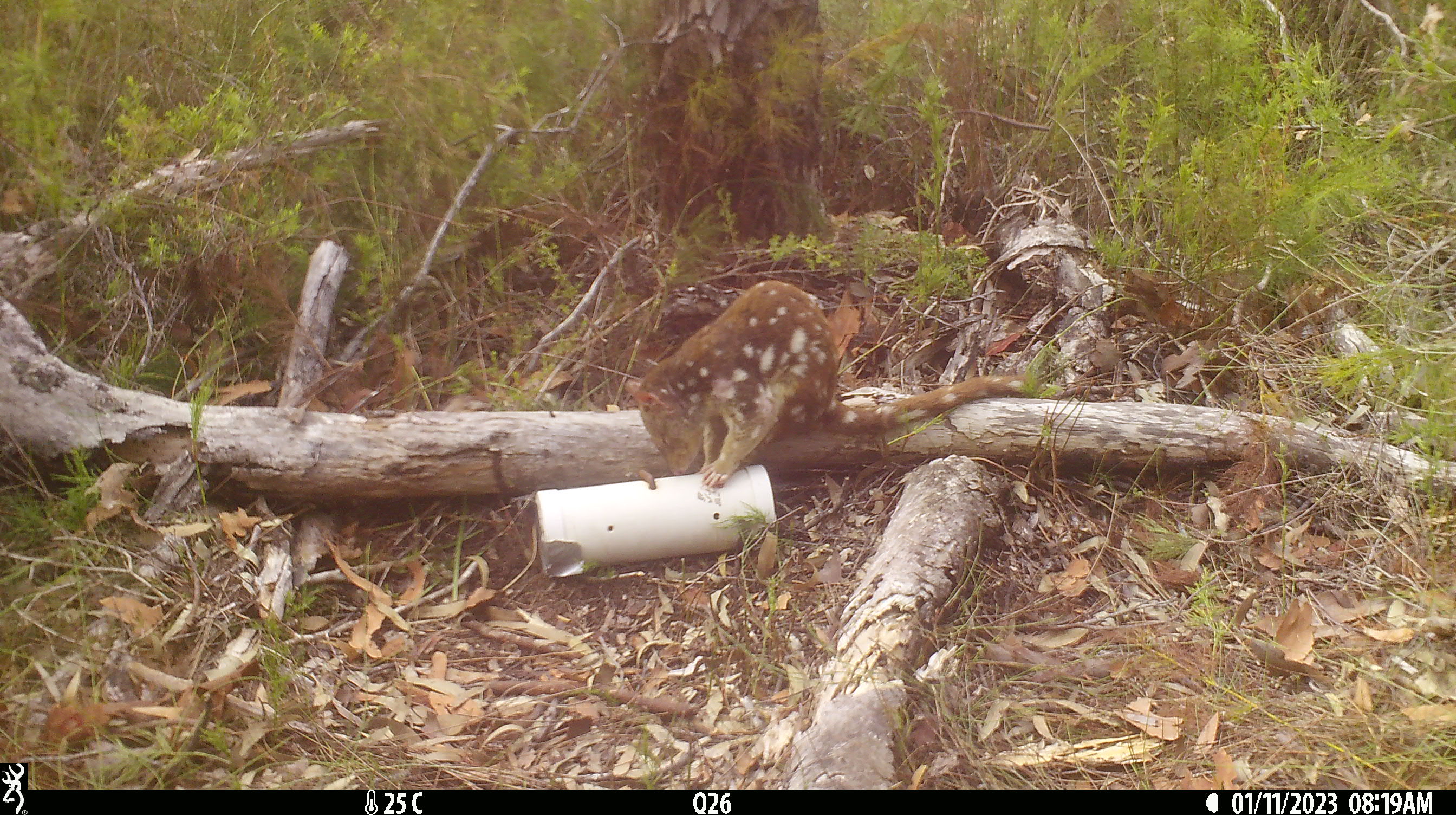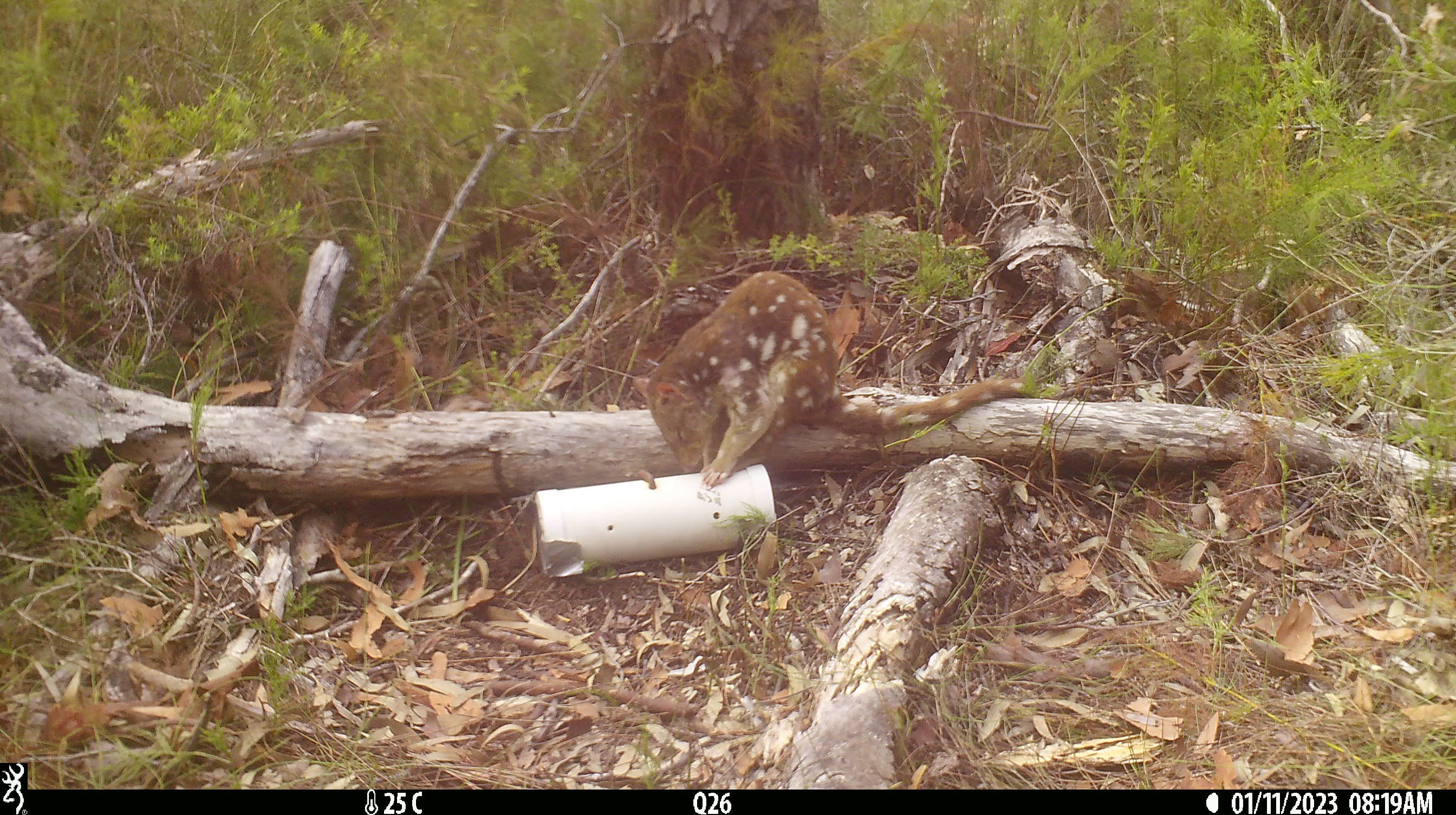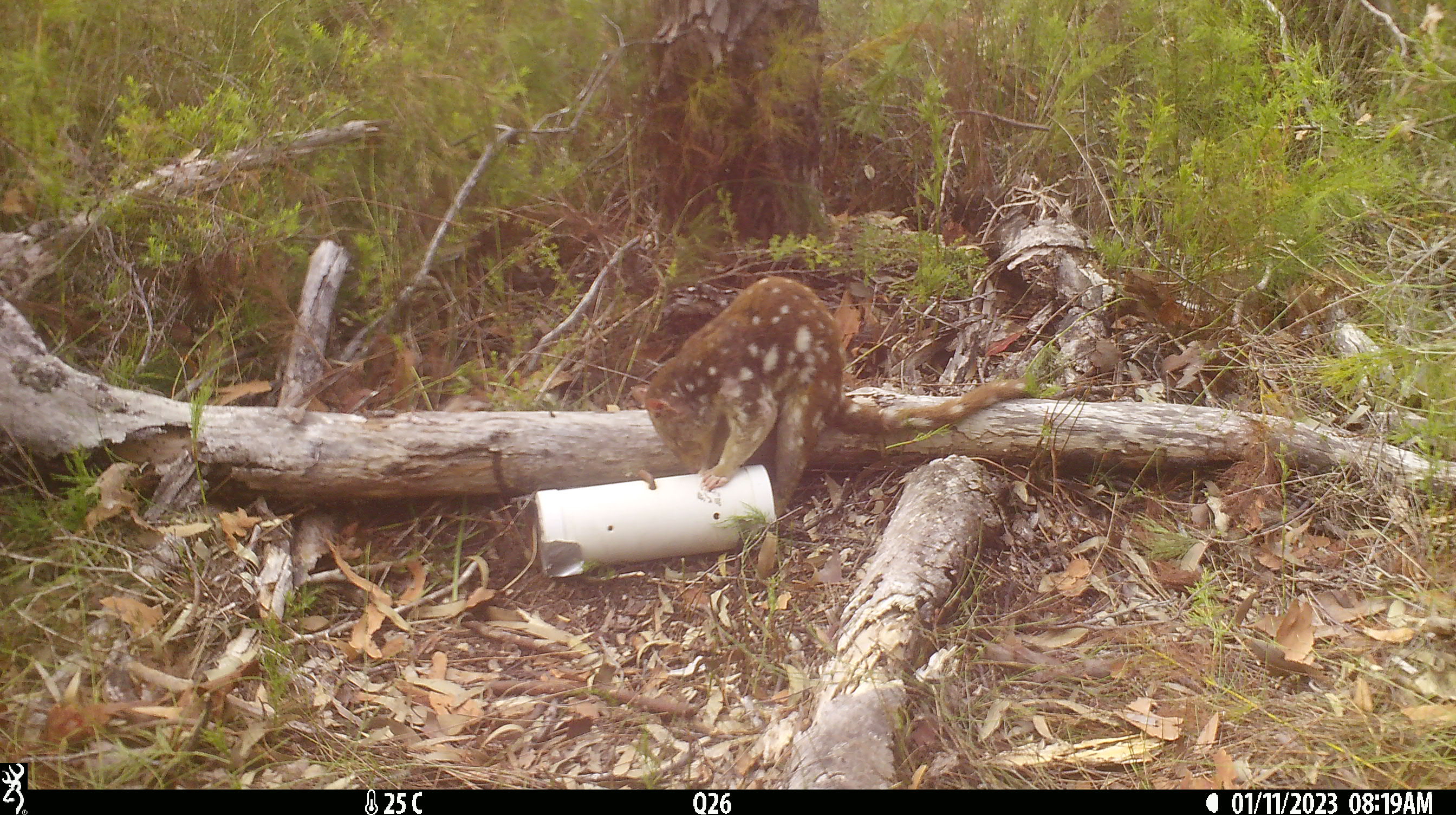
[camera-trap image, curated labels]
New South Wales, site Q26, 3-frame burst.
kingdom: Animalia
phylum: Chordata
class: Mammalia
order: Dasyuromorphia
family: Dasyuridae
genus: Dasyurus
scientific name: Dasyurus maculatus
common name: spotted-tailed quoll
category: quoll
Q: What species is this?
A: Quoll (spotted-tailed quoll) (Dasyurus maculatus).